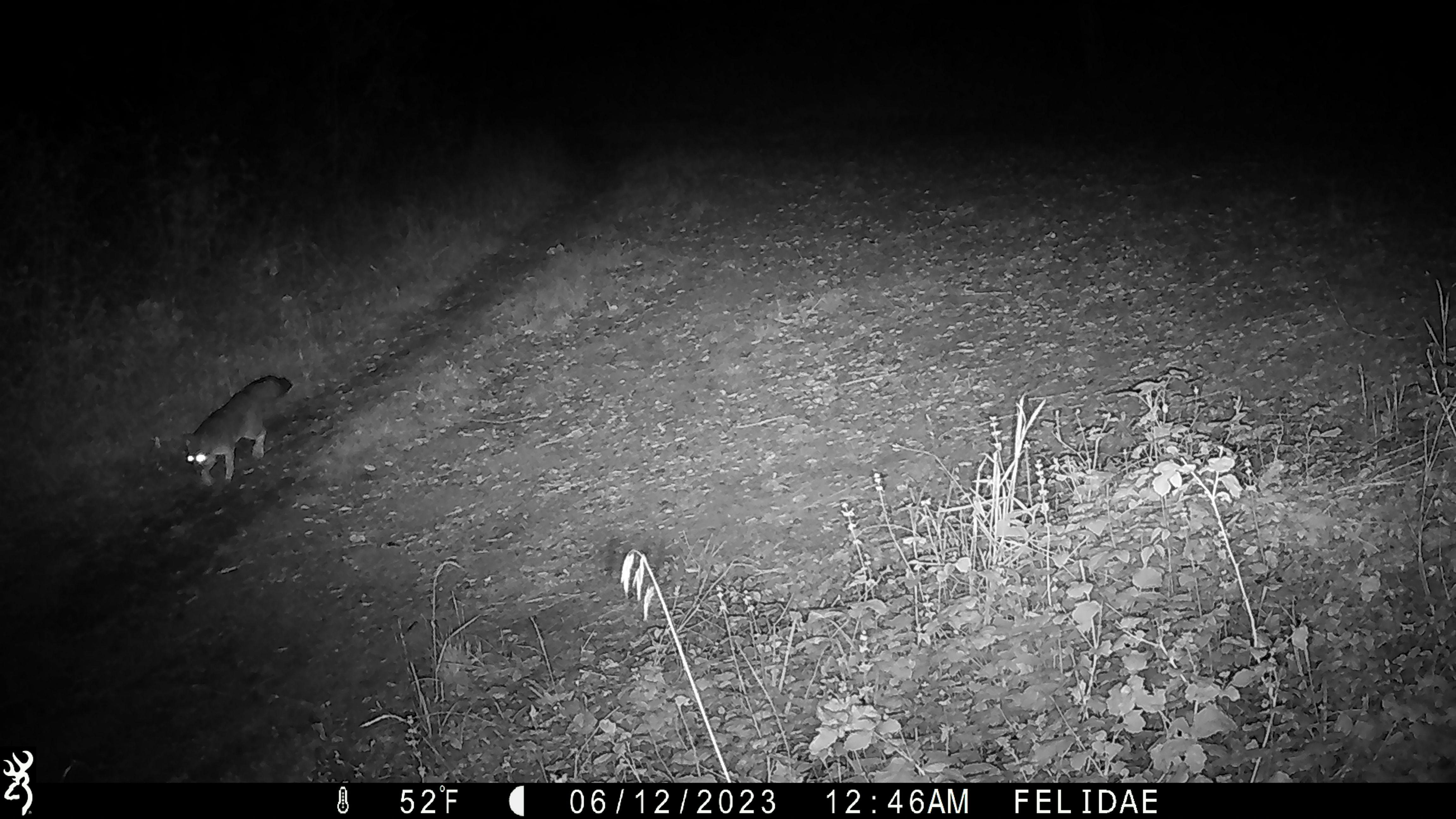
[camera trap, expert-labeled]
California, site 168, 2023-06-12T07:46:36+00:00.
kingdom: Animalia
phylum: Chordata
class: Mammalia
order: Carnivora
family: Canidae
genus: Urocyon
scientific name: Urocyon cinereoargenteus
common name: gray fox